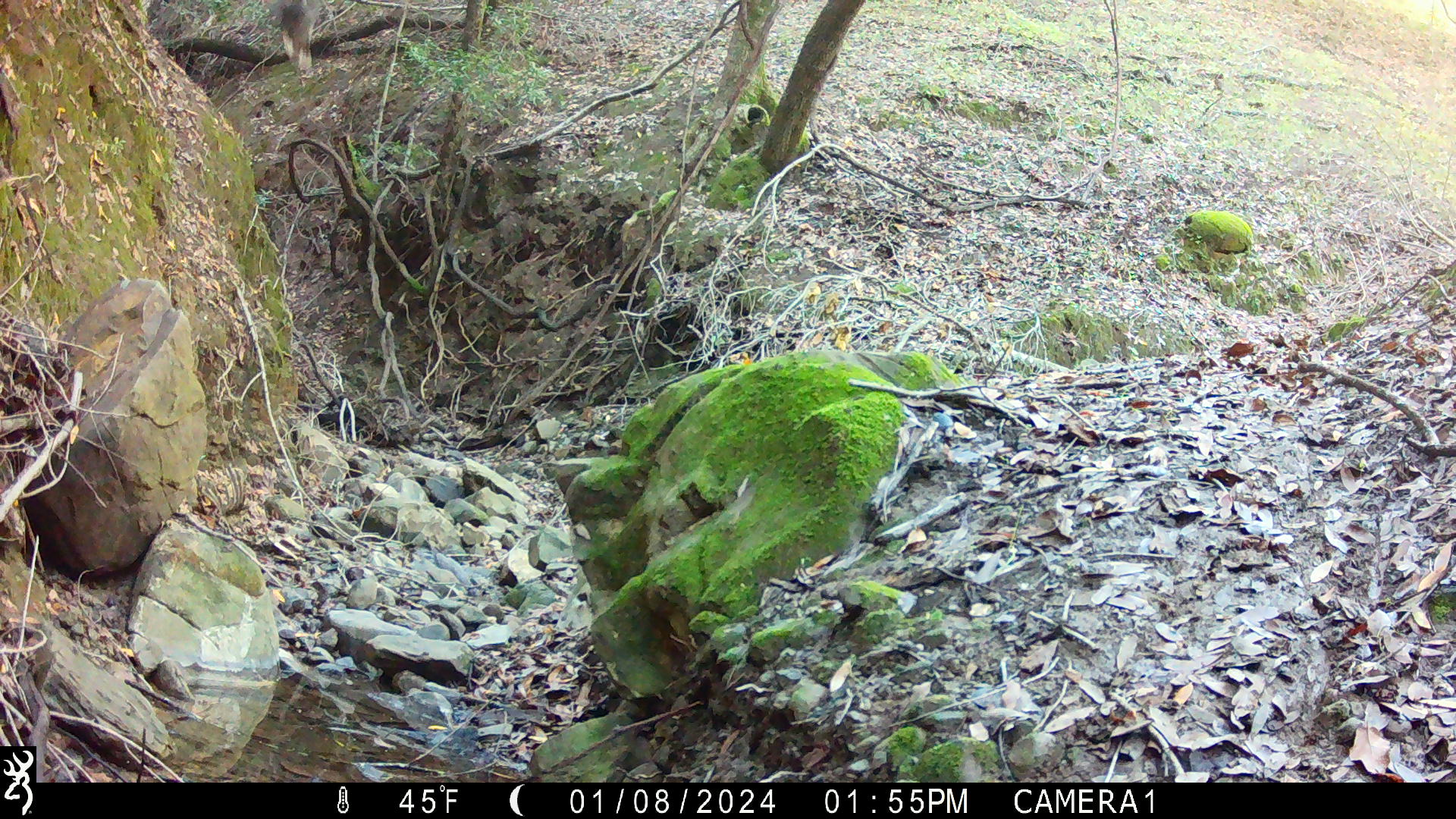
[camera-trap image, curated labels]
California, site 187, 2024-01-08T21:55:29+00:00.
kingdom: Animalia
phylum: Chordata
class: Aves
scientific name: Aves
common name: bird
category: unknown bird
Unknown bird (bird) (Aves).